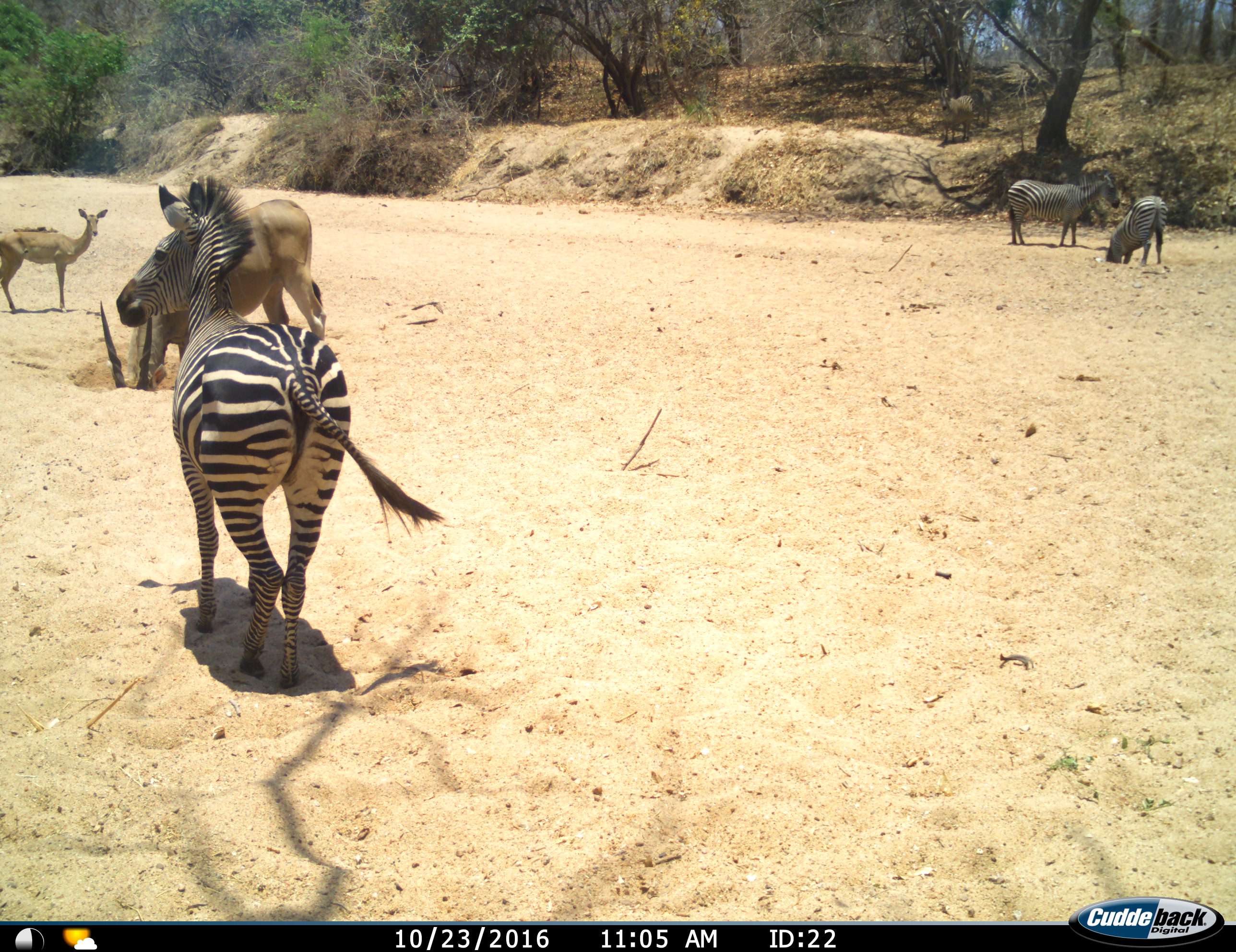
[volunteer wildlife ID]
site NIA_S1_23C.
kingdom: Animalia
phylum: Chordata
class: Mammalia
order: Artiodactyla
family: Bovidae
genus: Tragelaphus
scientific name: Tragelaphus oryx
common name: eland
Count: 1.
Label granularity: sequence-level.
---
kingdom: Animalia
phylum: Chordata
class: Mammalia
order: Artiodactyla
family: Bovidae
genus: Aepyceros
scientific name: Aepyceros melampus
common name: impala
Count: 1.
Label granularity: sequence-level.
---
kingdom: Animalia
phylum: Chordata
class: Mammalia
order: Perissodactyla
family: Equidae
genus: Equus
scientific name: Equus quagga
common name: plains zebra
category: zebraplains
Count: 3.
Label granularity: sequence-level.